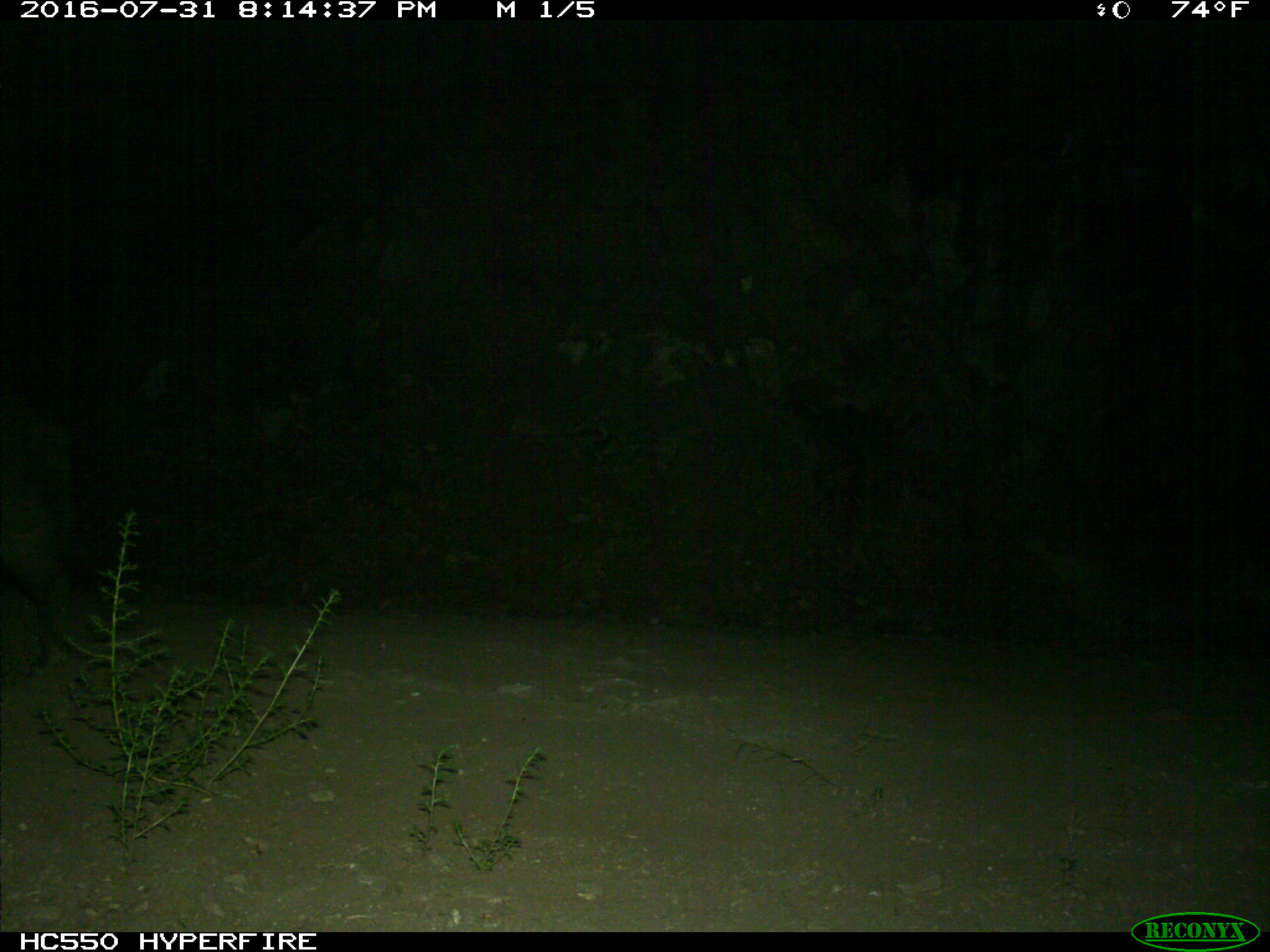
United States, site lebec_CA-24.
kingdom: Animalia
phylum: Chordata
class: Mammalia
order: Artiodactyla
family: Suidae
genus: Sus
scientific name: Sus scrofa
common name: wild boar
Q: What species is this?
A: Sus scrofa (wild boar).